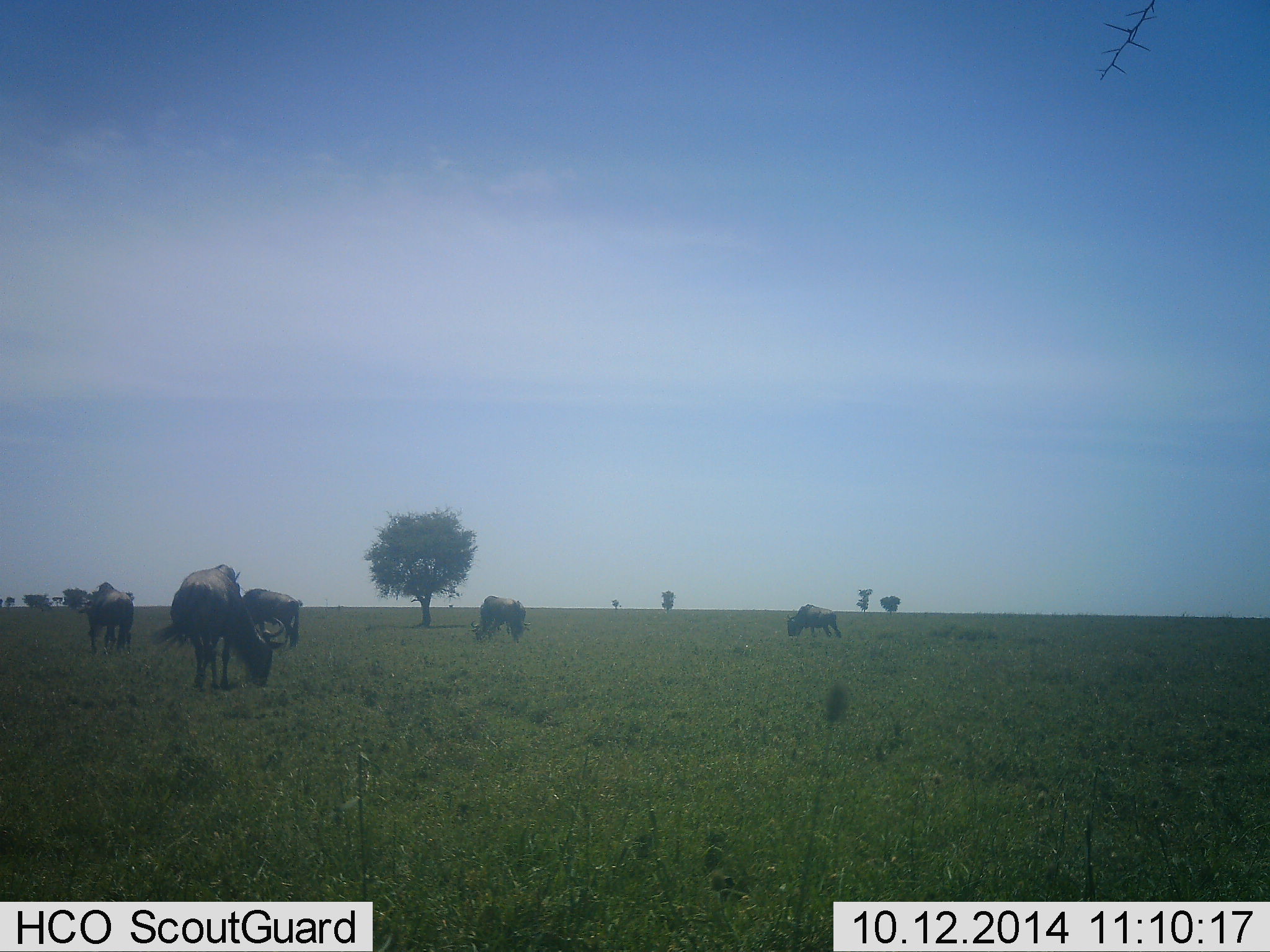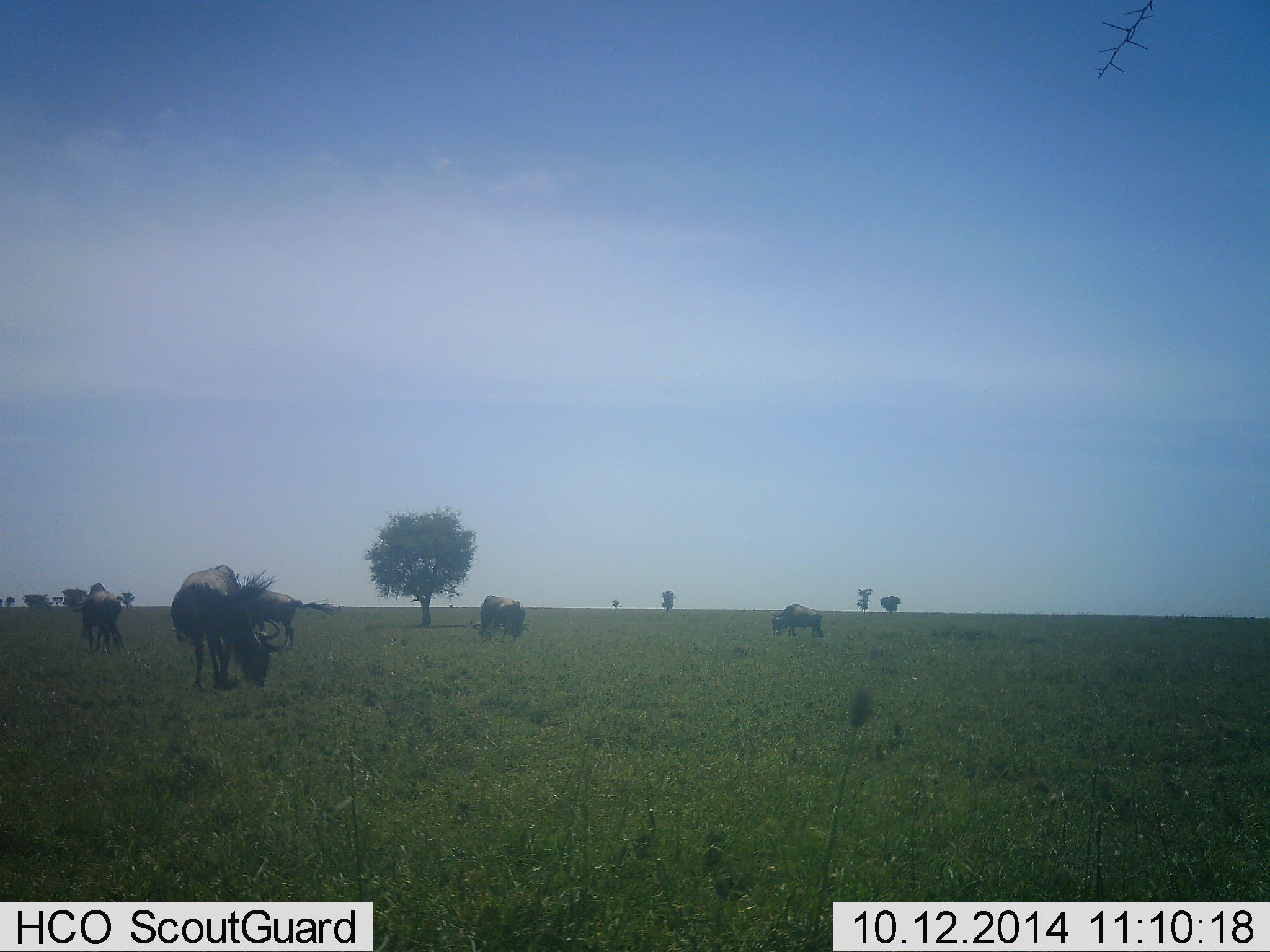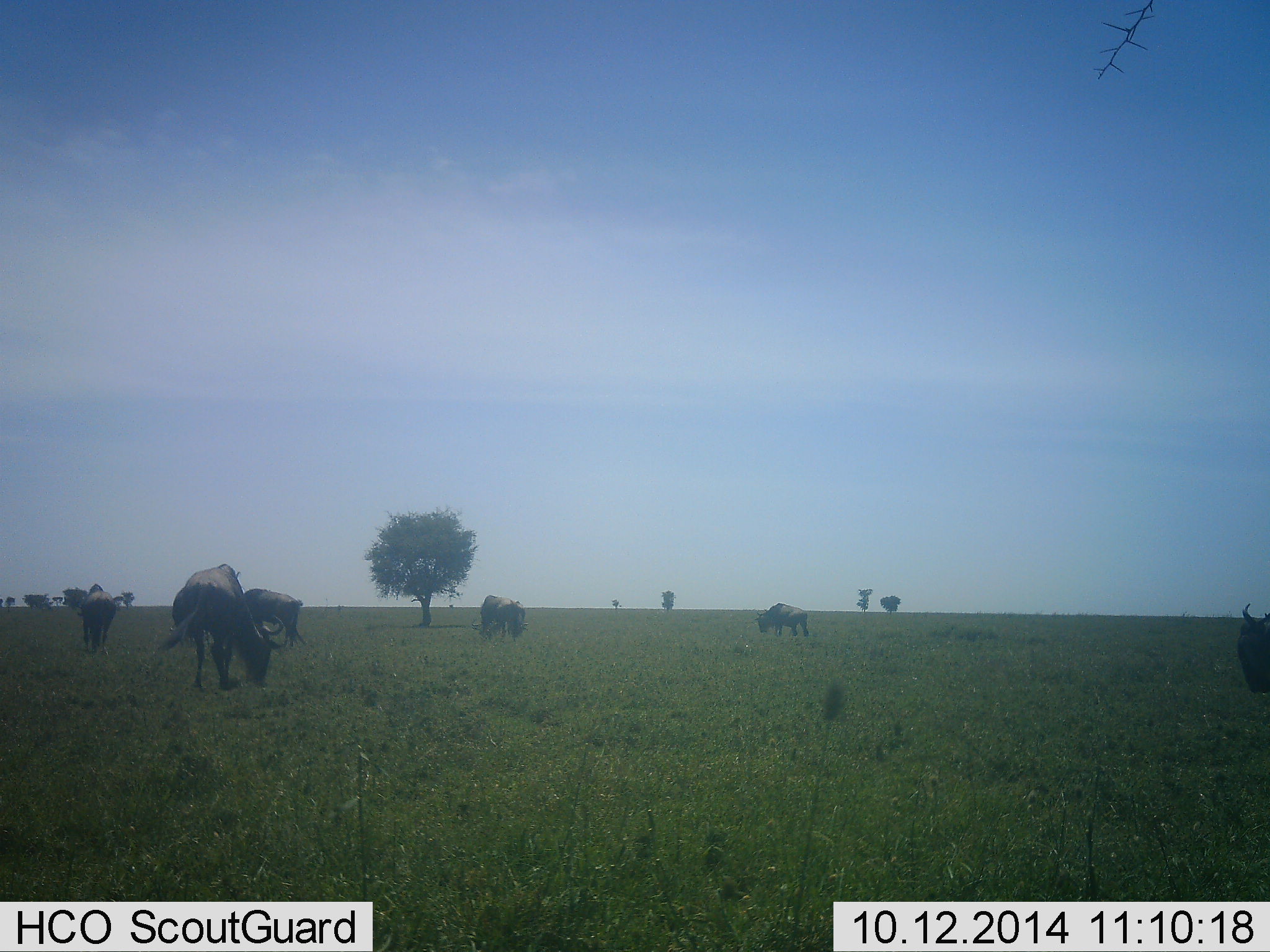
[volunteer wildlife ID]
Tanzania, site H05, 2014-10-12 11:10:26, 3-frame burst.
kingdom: Animalia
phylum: Chordata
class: Mammalia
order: Artiodactyla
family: Bovidae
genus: Connochaetes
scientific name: Connochaetes taurinus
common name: blue wildebeest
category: wildebeest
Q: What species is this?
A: Wildebeest (blue wildebeest) (Connochaetes taurinus).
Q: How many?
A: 6.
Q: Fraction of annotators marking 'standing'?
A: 36%.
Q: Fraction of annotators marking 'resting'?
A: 0%.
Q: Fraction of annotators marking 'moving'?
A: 18%.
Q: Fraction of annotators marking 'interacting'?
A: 0%.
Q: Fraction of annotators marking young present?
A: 0%.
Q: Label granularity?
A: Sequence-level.